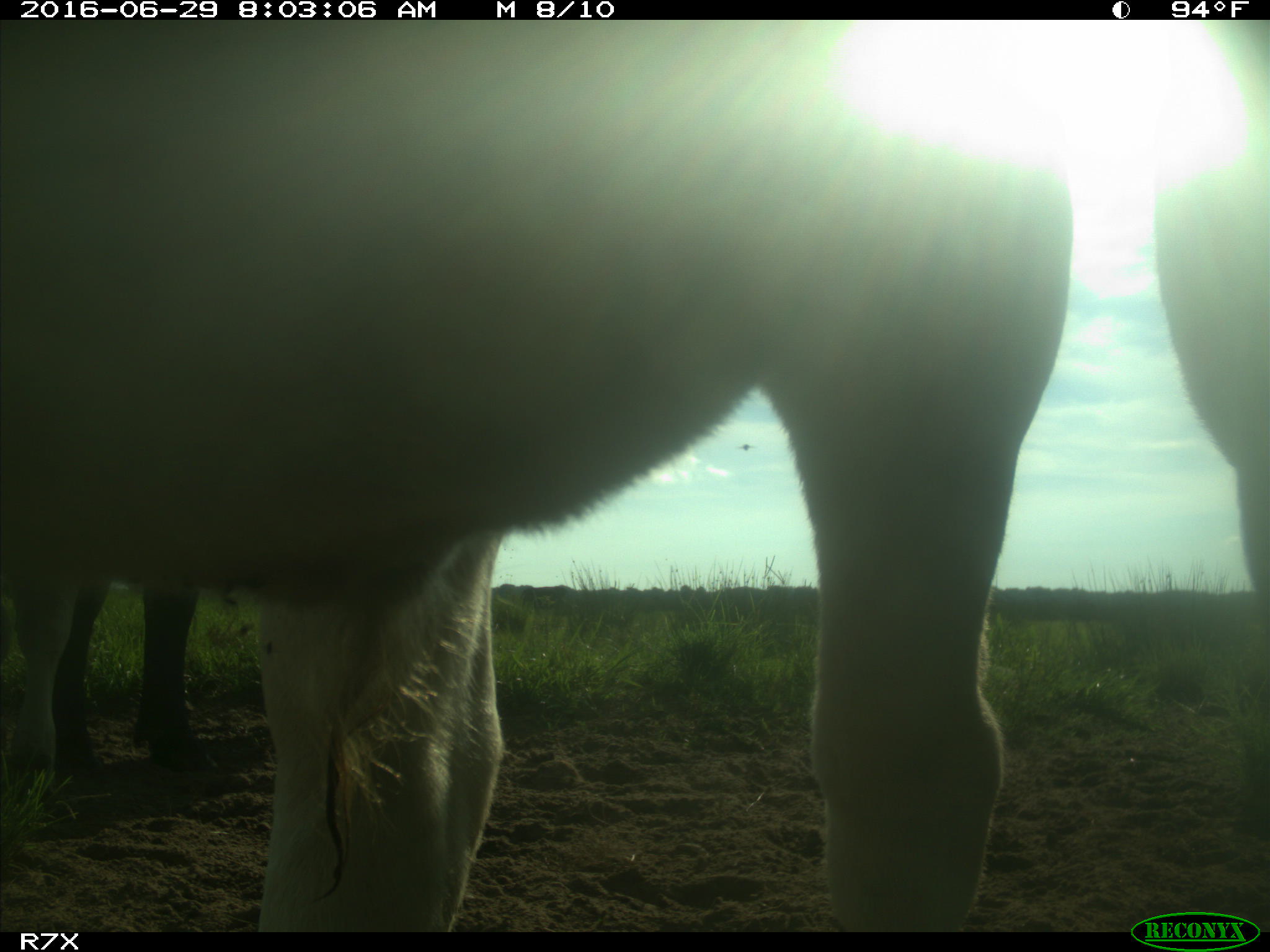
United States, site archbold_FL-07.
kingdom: Animalia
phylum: Chordata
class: Mammalia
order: Artiodactyla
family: Bovidae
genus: Bos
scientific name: Bos taurus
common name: domestic cow